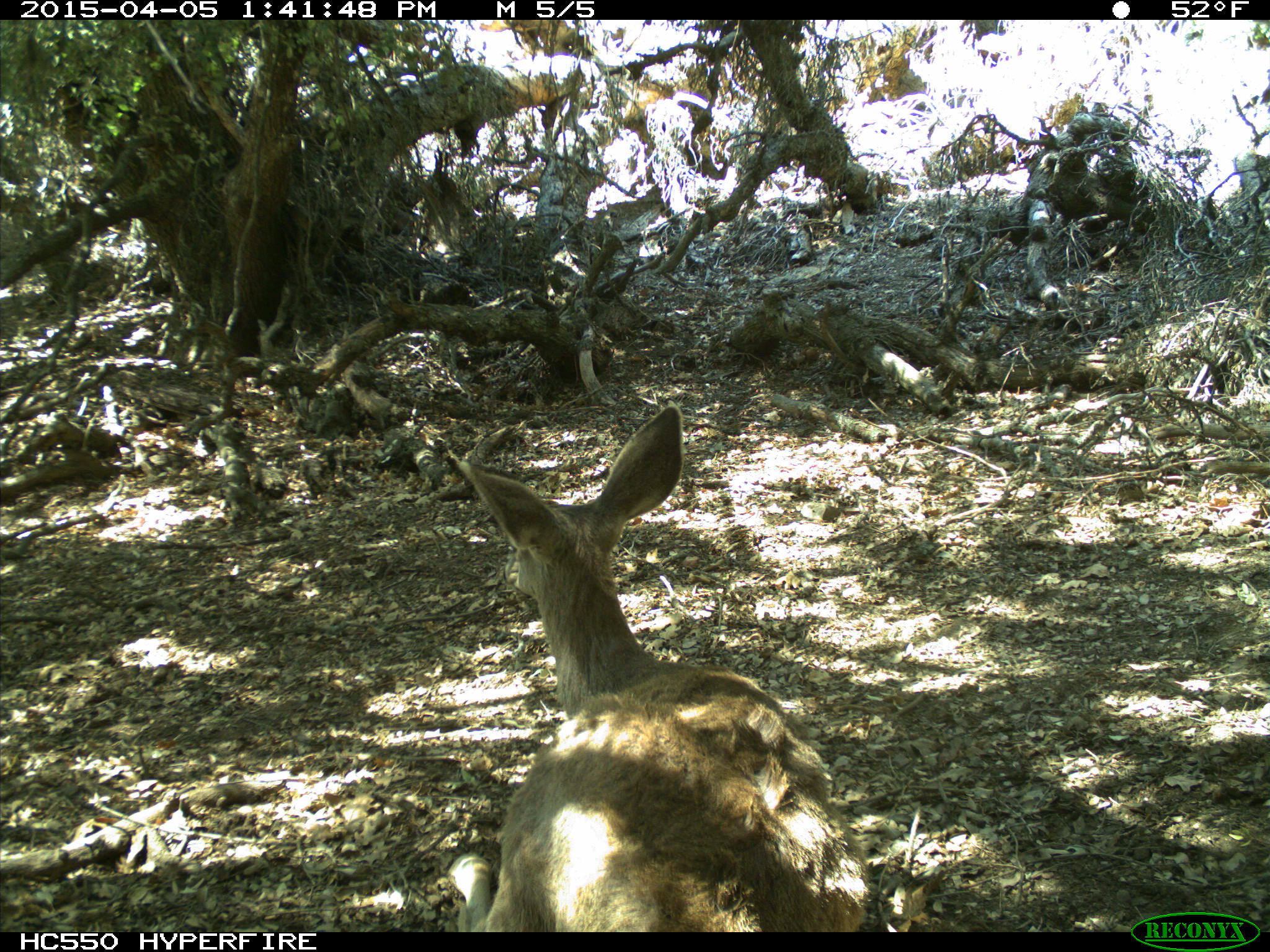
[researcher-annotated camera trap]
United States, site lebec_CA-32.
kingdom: Animalia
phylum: Chordata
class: Mammalia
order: Artiodactyla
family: Cervidae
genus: Odocoileus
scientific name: Odocoileus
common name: deer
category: unidentified deer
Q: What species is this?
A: Unidentified deer (deer) (Odocoileus).